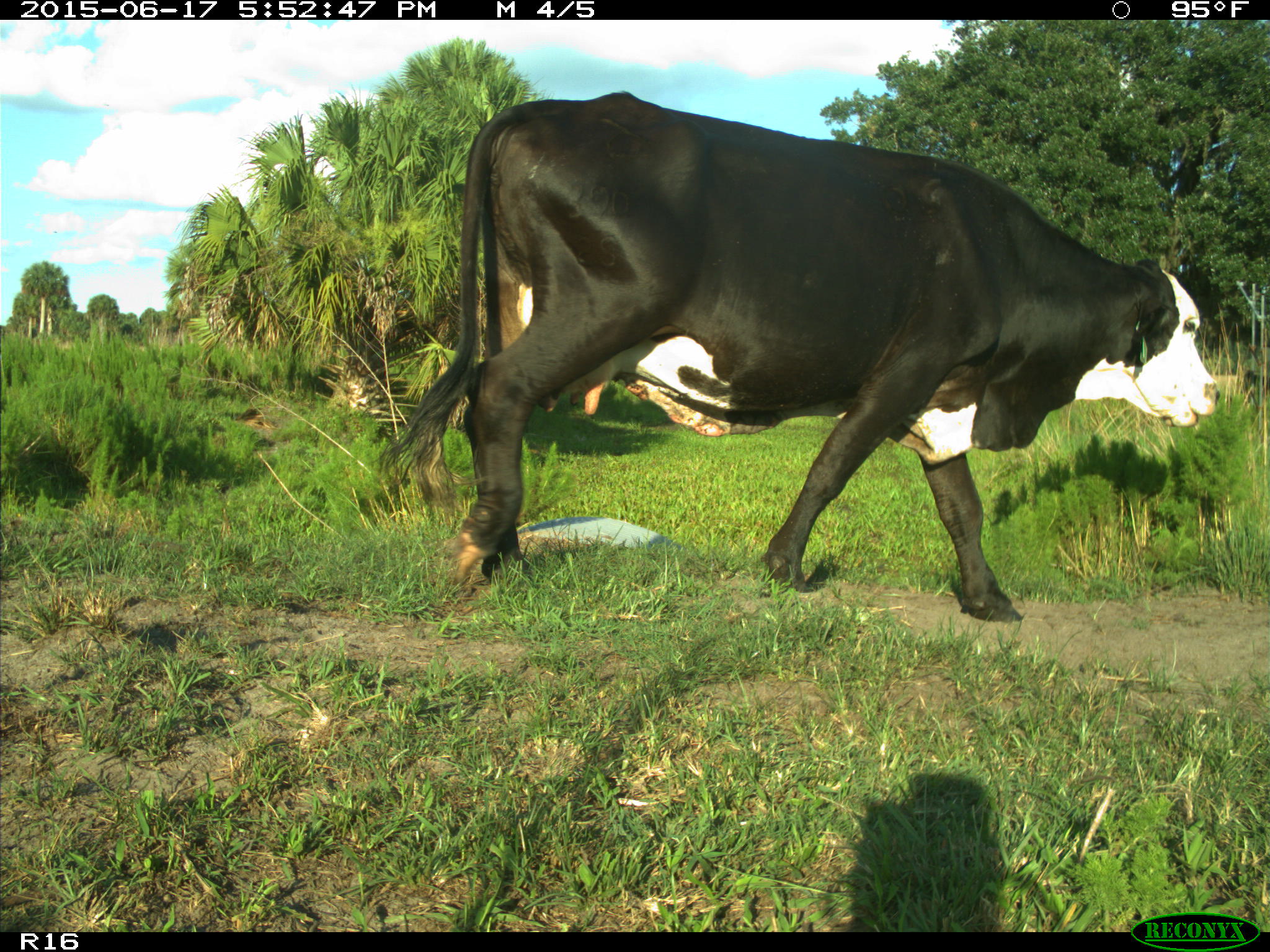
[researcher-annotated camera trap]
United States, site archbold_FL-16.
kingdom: Animalia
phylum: Chordata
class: Mammalia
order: Artiodactyla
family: Bovidae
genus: Bos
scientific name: Bos taurus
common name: domestic cow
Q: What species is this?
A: Bos taurus (domestic cow).